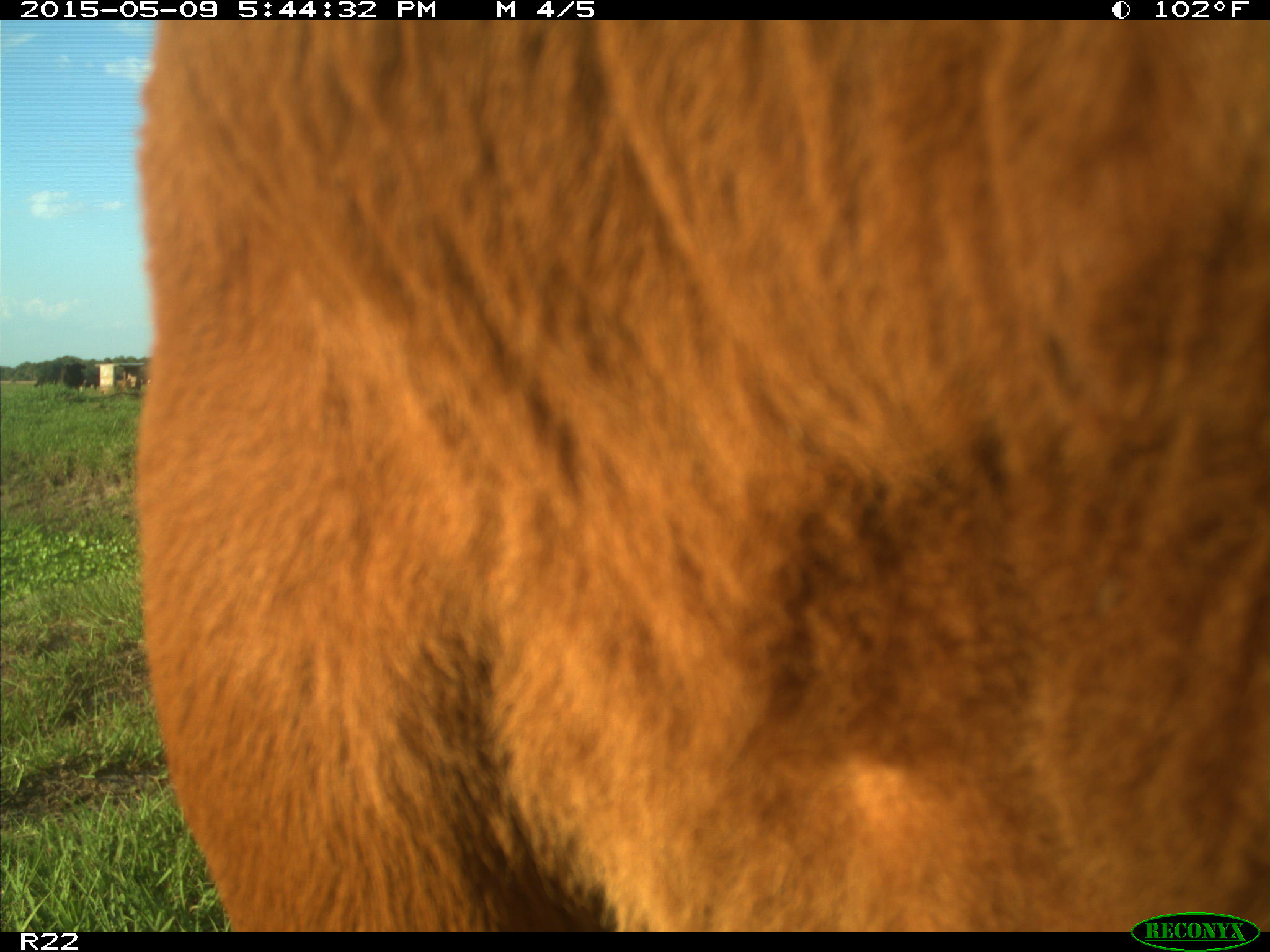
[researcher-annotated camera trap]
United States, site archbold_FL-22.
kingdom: Animalia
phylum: Chordata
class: Mammalia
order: Artiodactyla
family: Bovidae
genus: Bos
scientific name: Bos taurus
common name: domestic cow